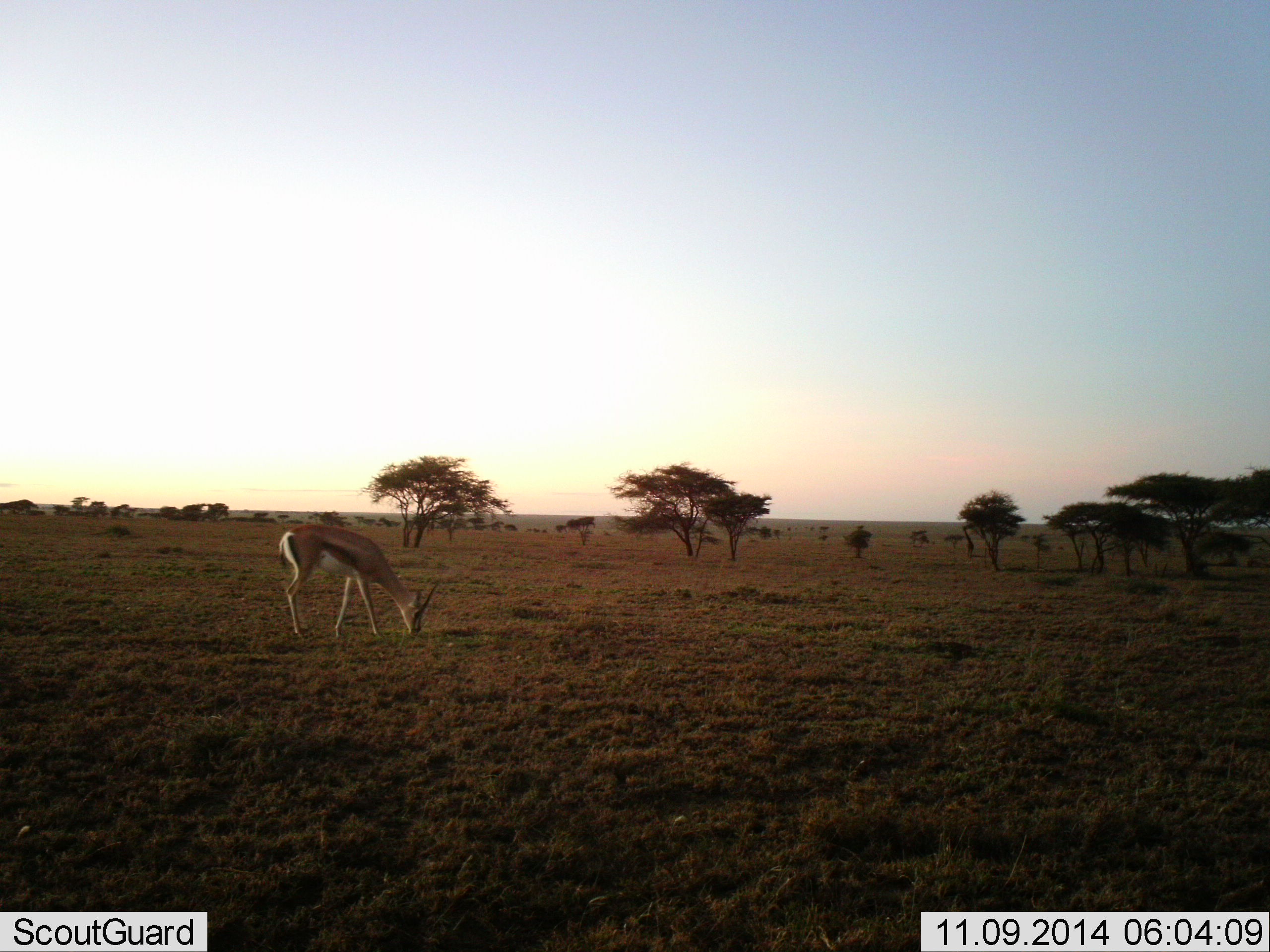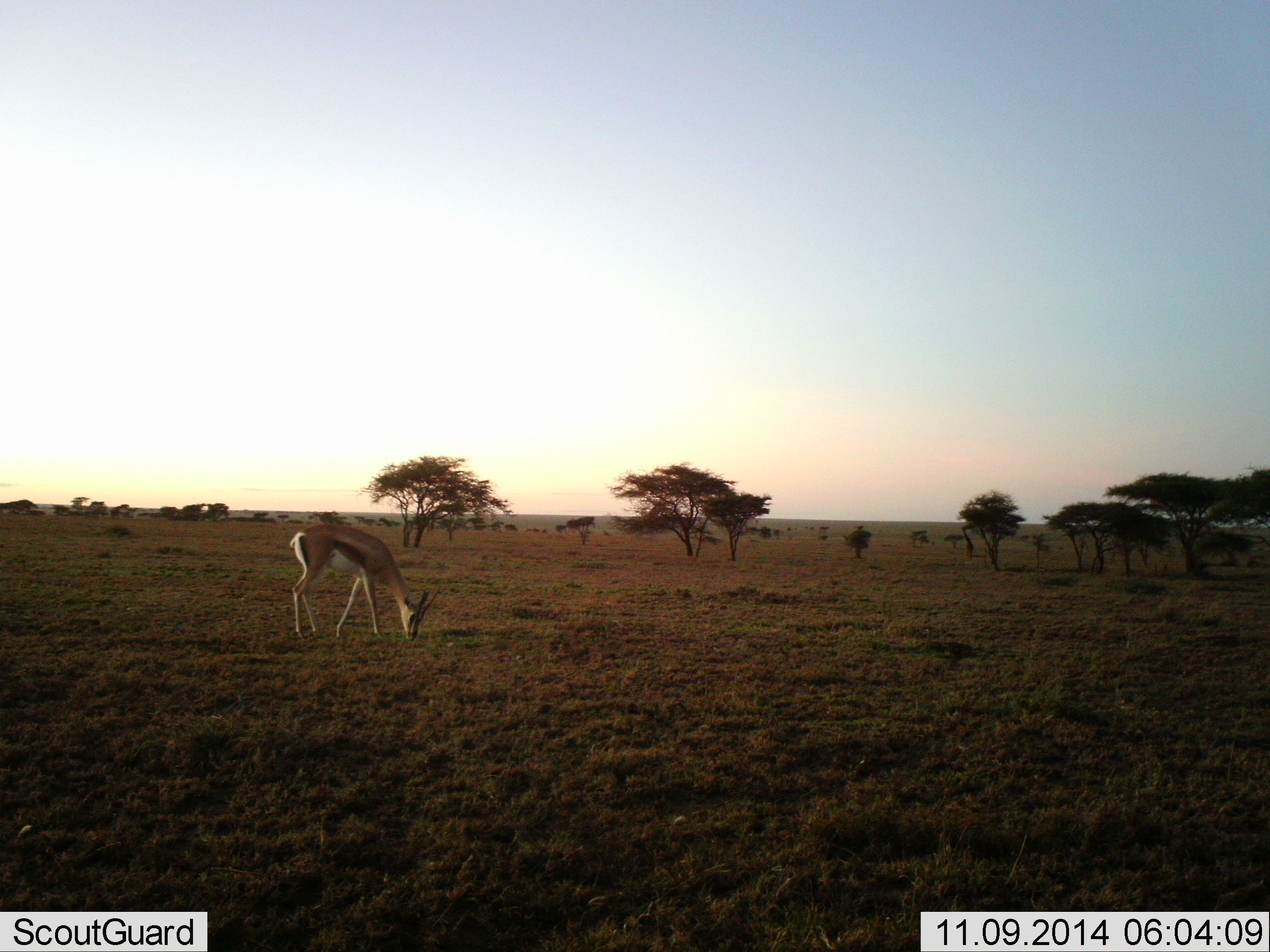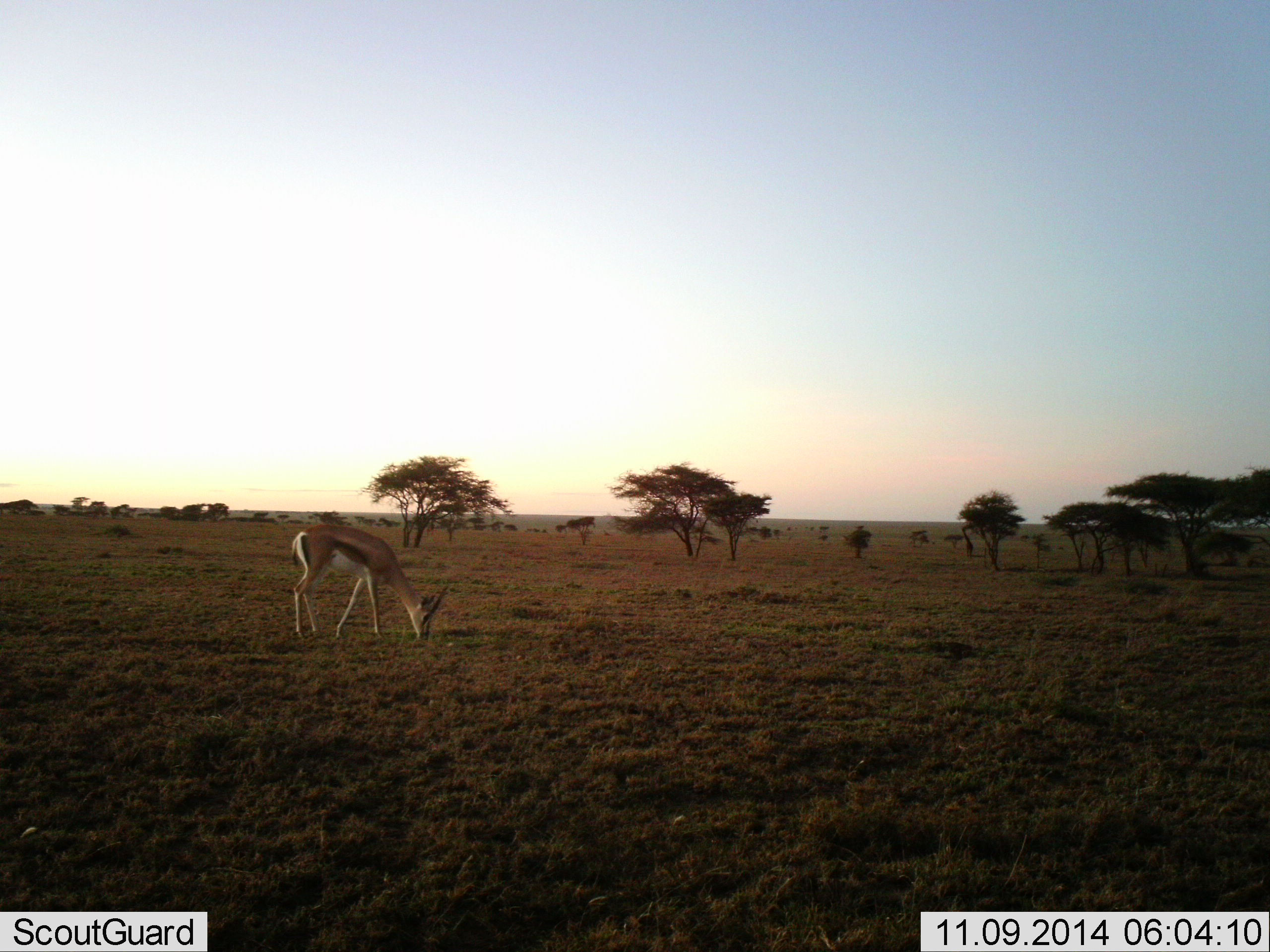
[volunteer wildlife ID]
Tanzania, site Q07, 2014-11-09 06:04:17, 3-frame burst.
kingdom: Animalia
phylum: Chordata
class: Mammalia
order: Artiodactyla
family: Bovidae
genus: Eudorcas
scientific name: Eudorcas thomsonii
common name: thomson's gazelle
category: gazellethomsons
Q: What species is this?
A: Gazellethomsons (thomson's gazelle) (Eudorcas thomsonii).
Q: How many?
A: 1.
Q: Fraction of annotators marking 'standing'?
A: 20%.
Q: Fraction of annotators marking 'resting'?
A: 0%.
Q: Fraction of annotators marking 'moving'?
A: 0%.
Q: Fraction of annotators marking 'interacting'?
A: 0%.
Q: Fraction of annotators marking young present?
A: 0%.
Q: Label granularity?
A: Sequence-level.